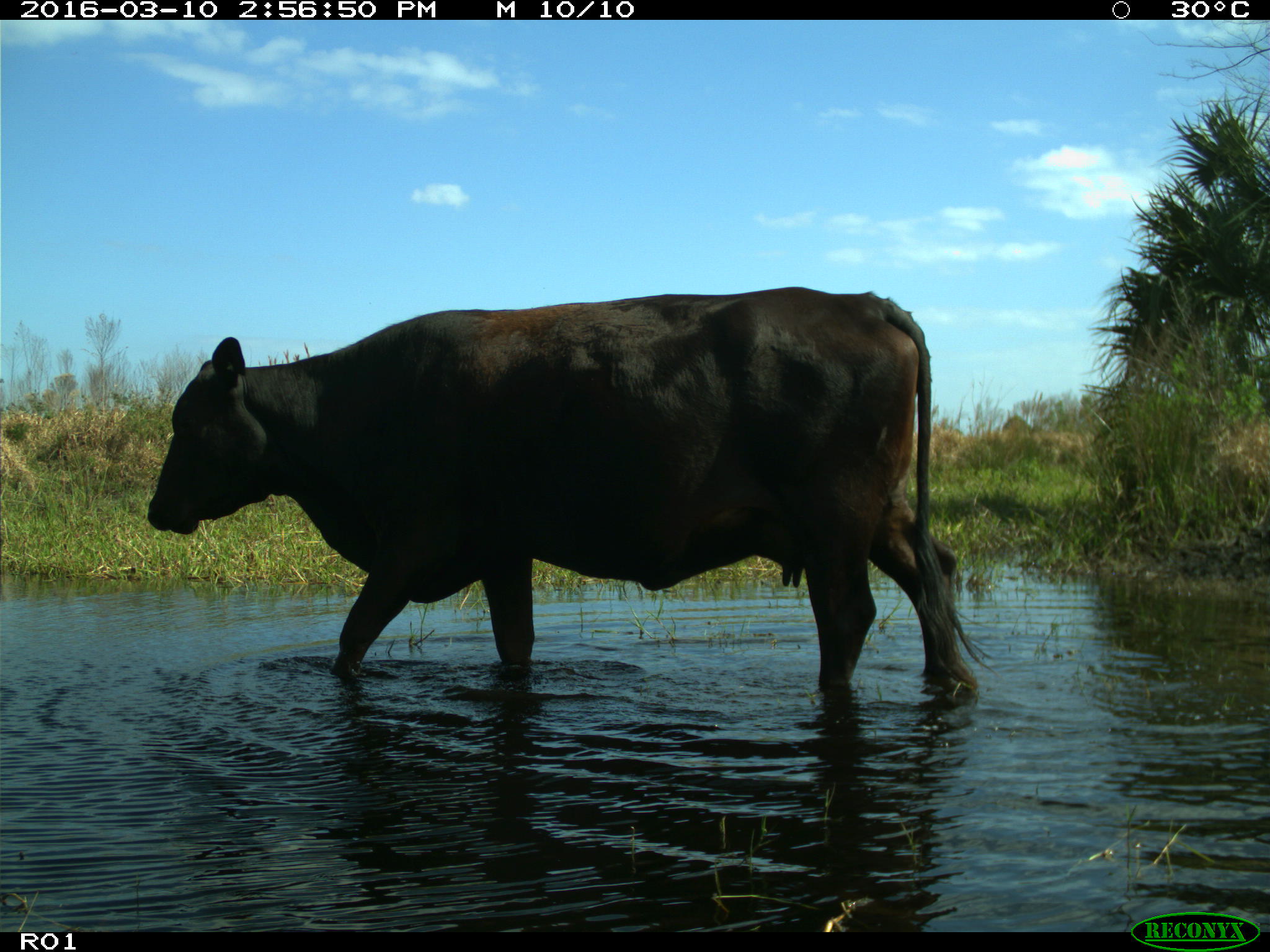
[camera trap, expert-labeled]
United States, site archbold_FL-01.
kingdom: Animalia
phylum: Chordata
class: Mammalia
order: Artiodactyla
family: Bovidae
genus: Bos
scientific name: Bos taurus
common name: domestic cow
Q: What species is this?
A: Bos taurus (domestic cow).